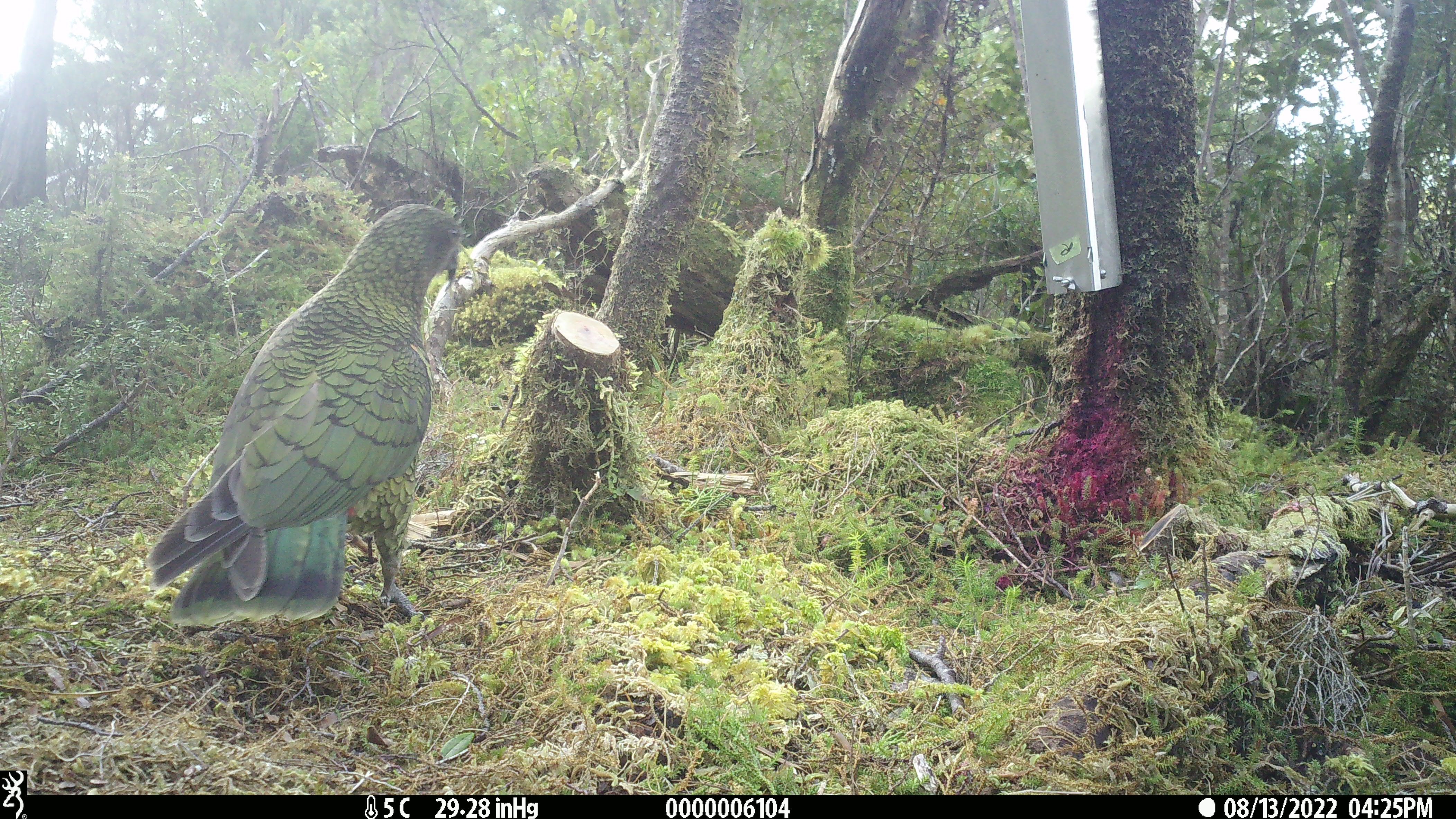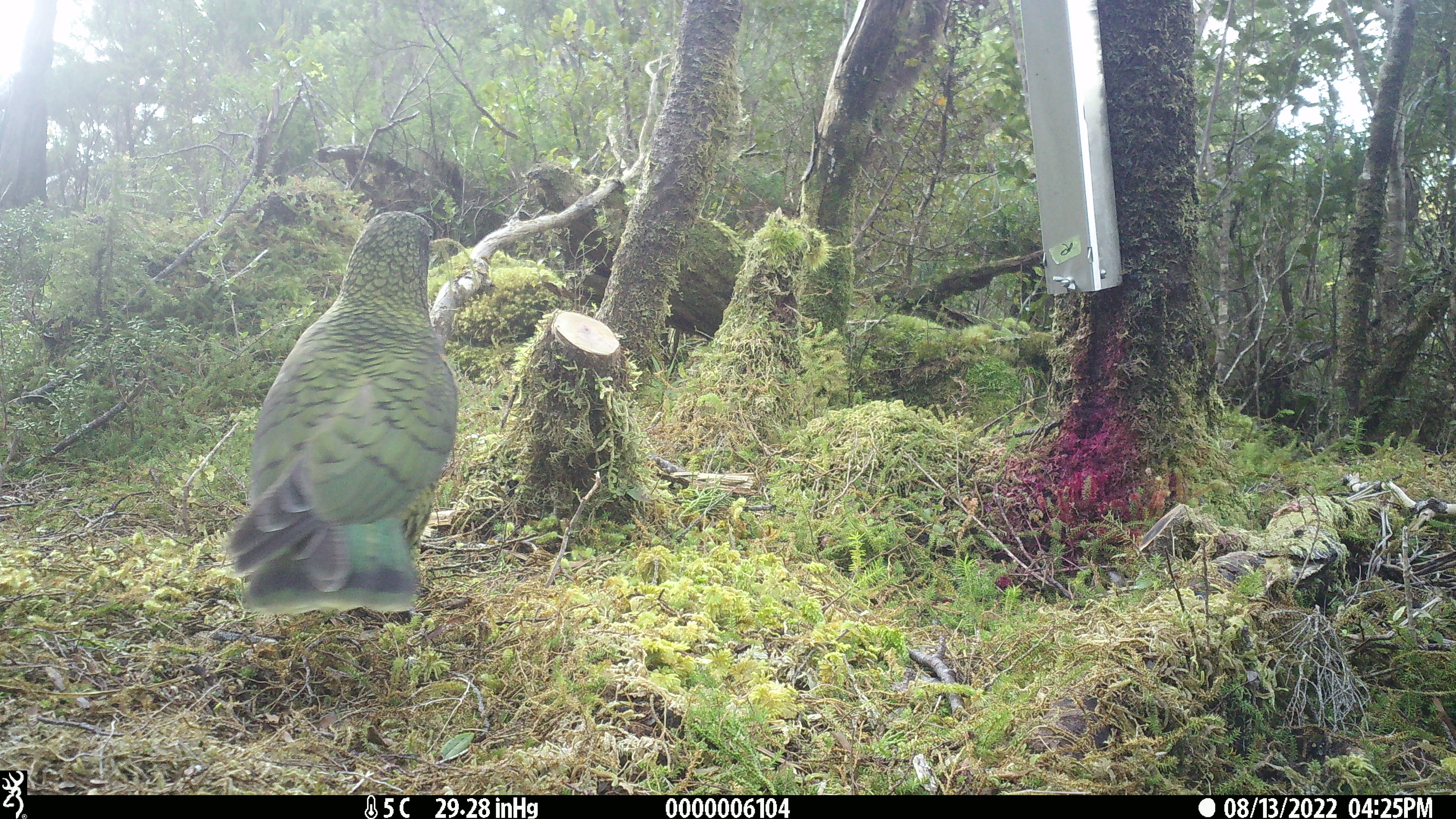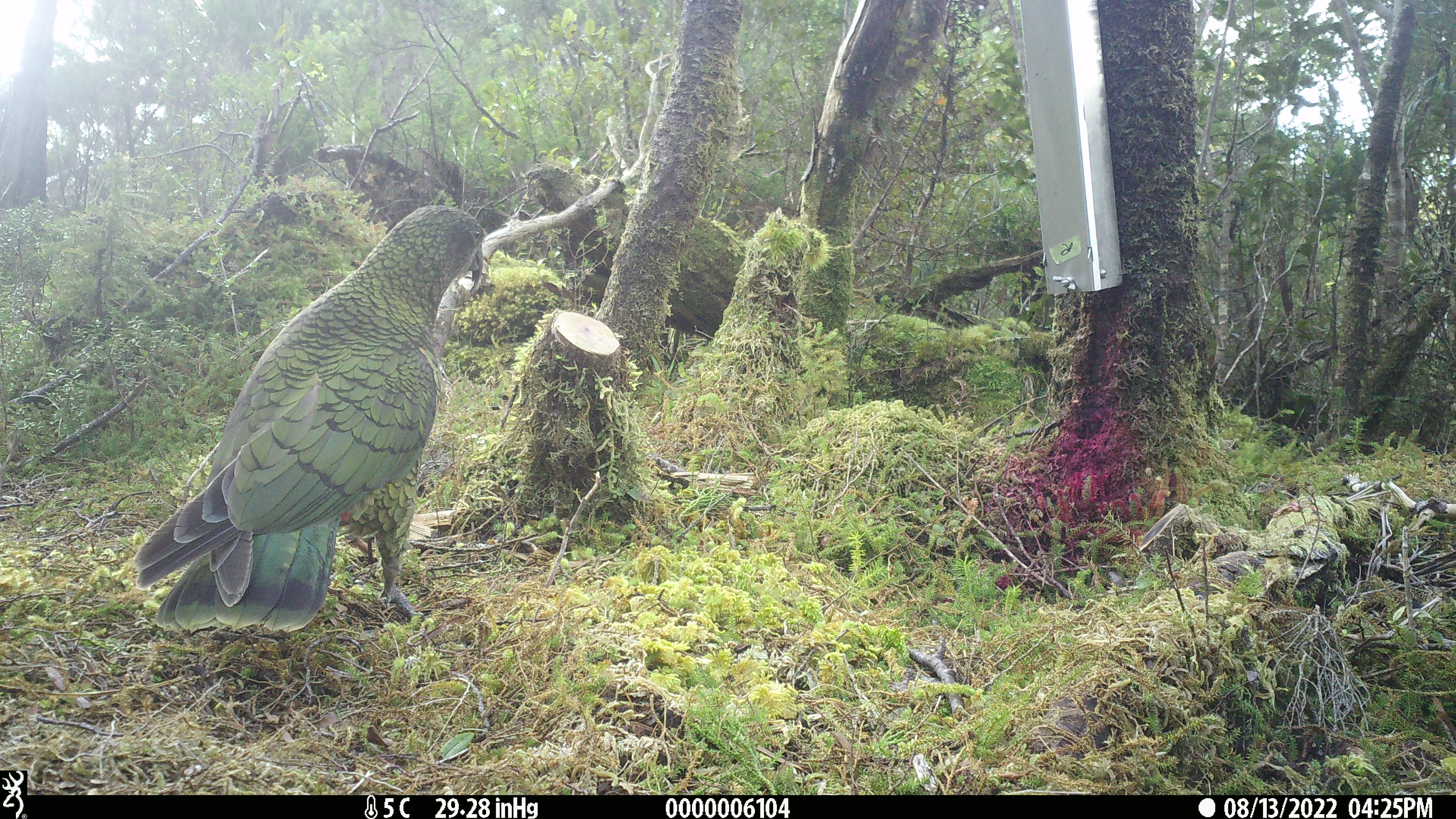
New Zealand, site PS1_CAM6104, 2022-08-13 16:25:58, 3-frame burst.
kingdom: Animalia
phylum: Chordata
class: Aves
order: Psittaciformes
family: Strigopidae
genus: Nestor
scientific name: Nestor notabilis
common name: kea